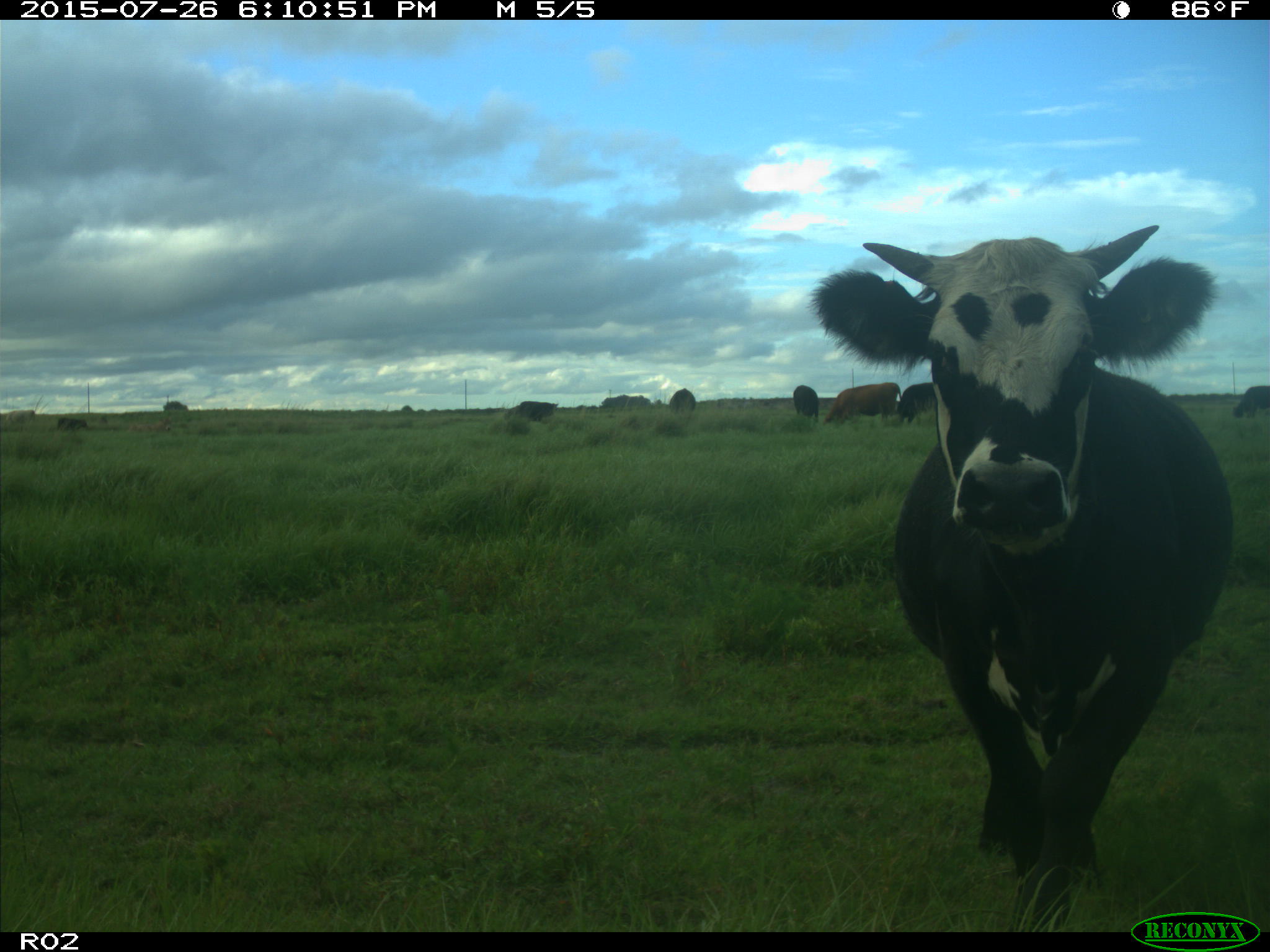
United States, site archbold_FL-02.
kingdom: Animalia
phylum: Chordata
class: Mammalia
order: Artiodactyla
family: Bovidae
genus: Bos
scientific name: Bos taurus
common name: domestic cow